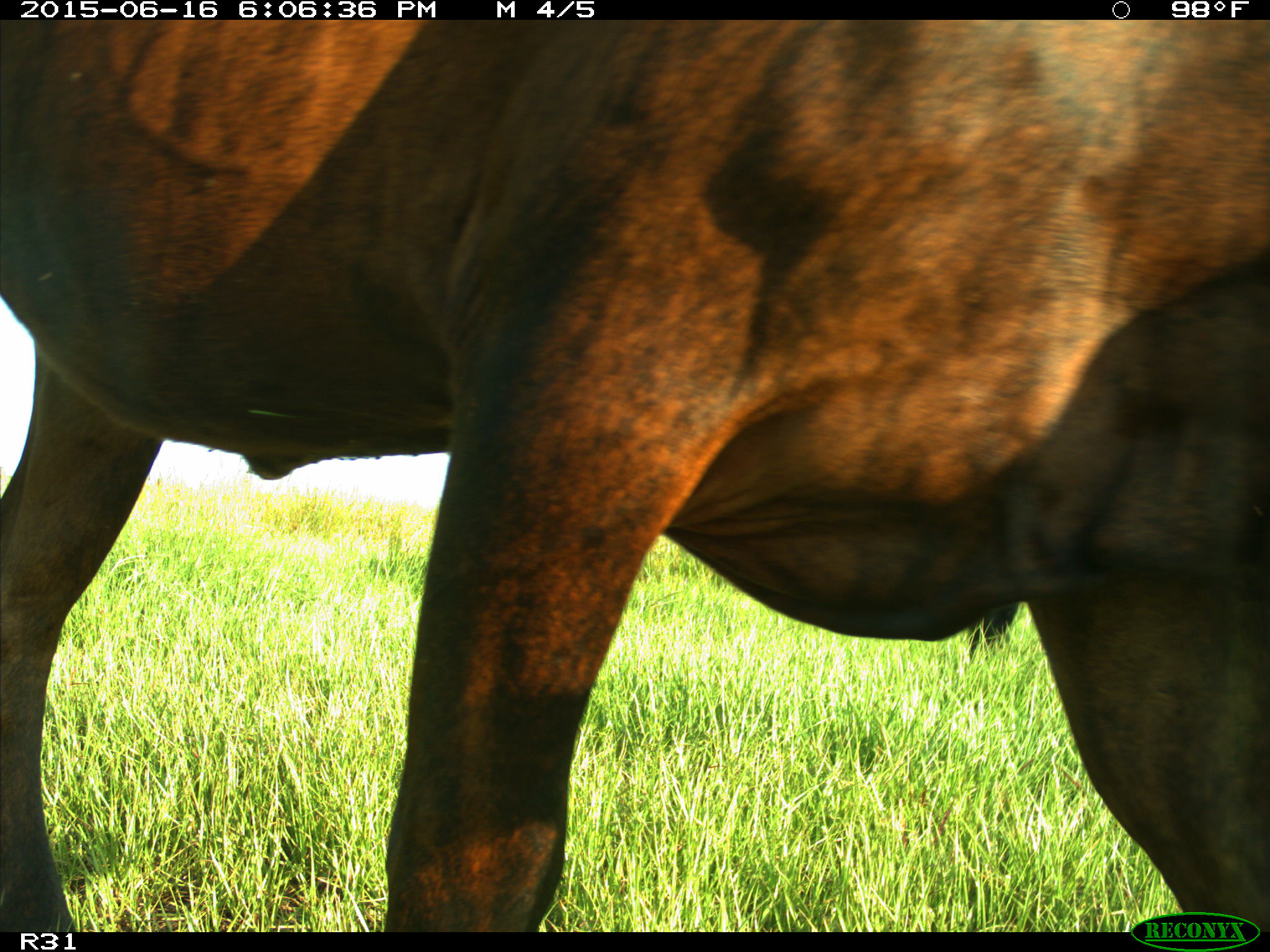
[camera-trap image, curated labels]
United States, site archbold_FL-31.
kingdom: Animalia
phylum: Chordata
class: Mammalia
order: Artiodactyla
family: Bovidae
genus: Bos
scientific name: Bos taurus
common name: domestic cow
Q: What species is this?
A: Bos taurus (domestic cow).